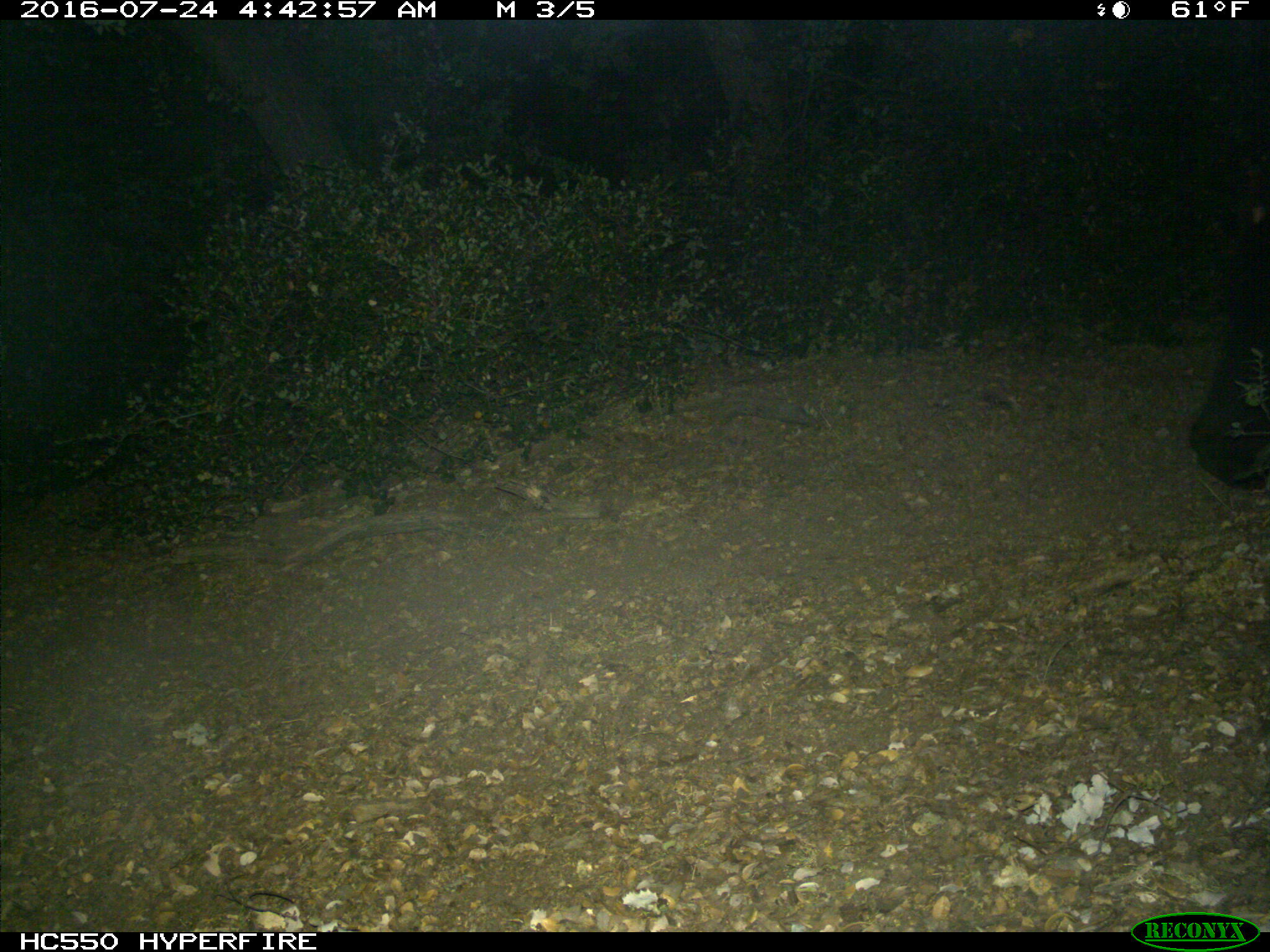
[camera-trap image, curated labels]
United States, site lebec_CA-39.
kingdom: Animalia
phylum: Chordata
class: Mammalia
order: Carnivora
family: Ursidae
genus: Ursus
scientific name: Ursus americanus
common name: american black bear